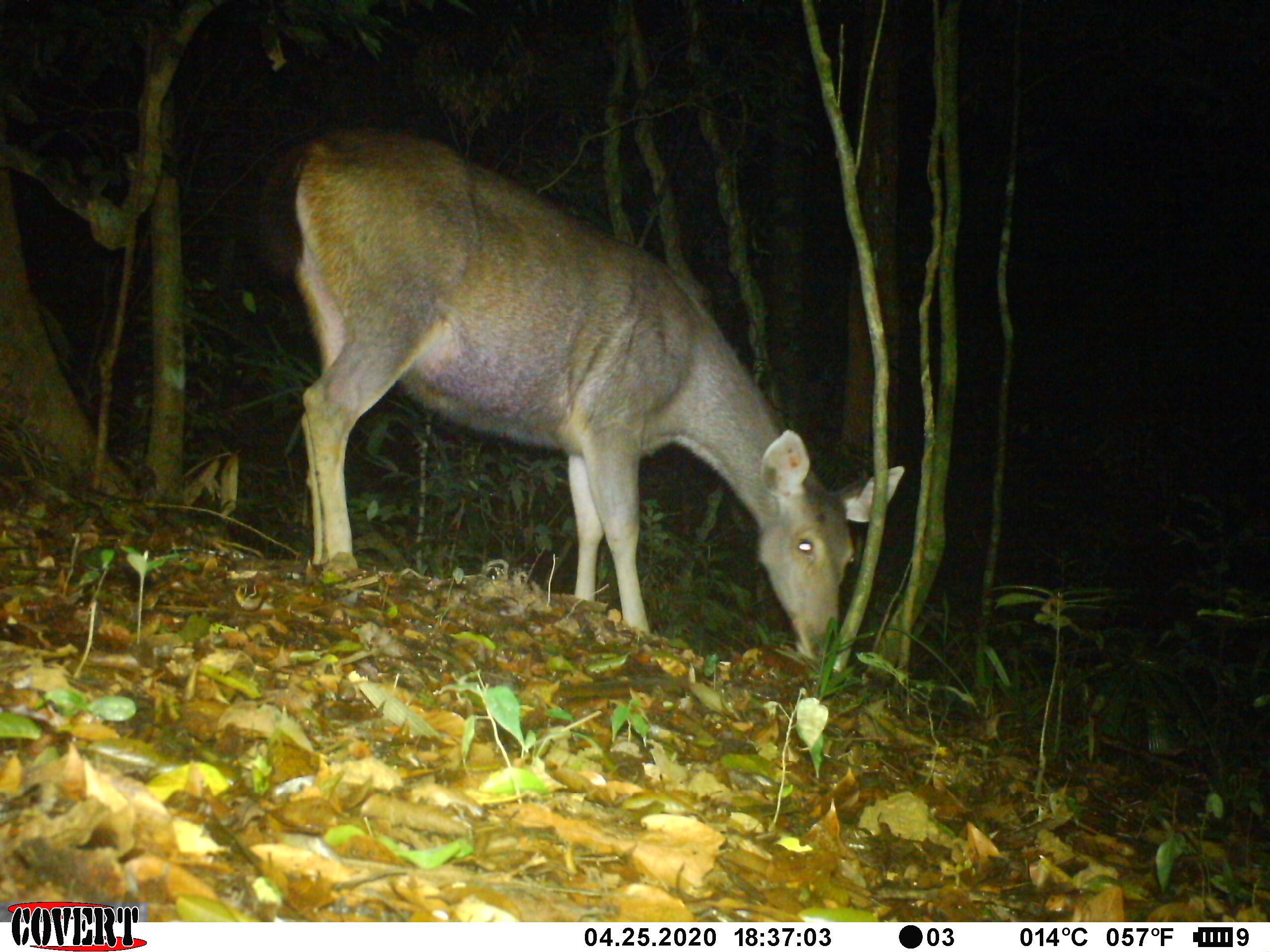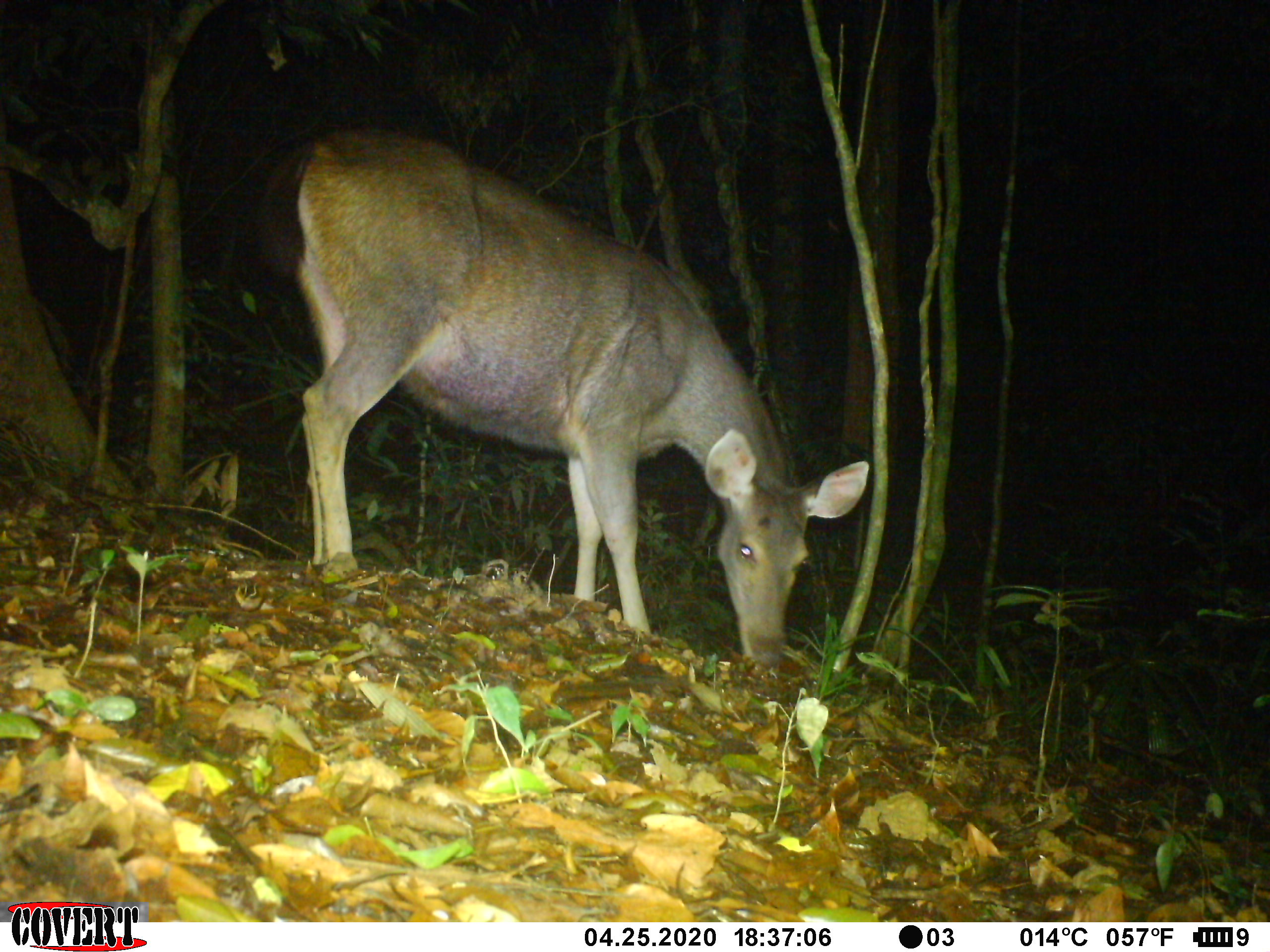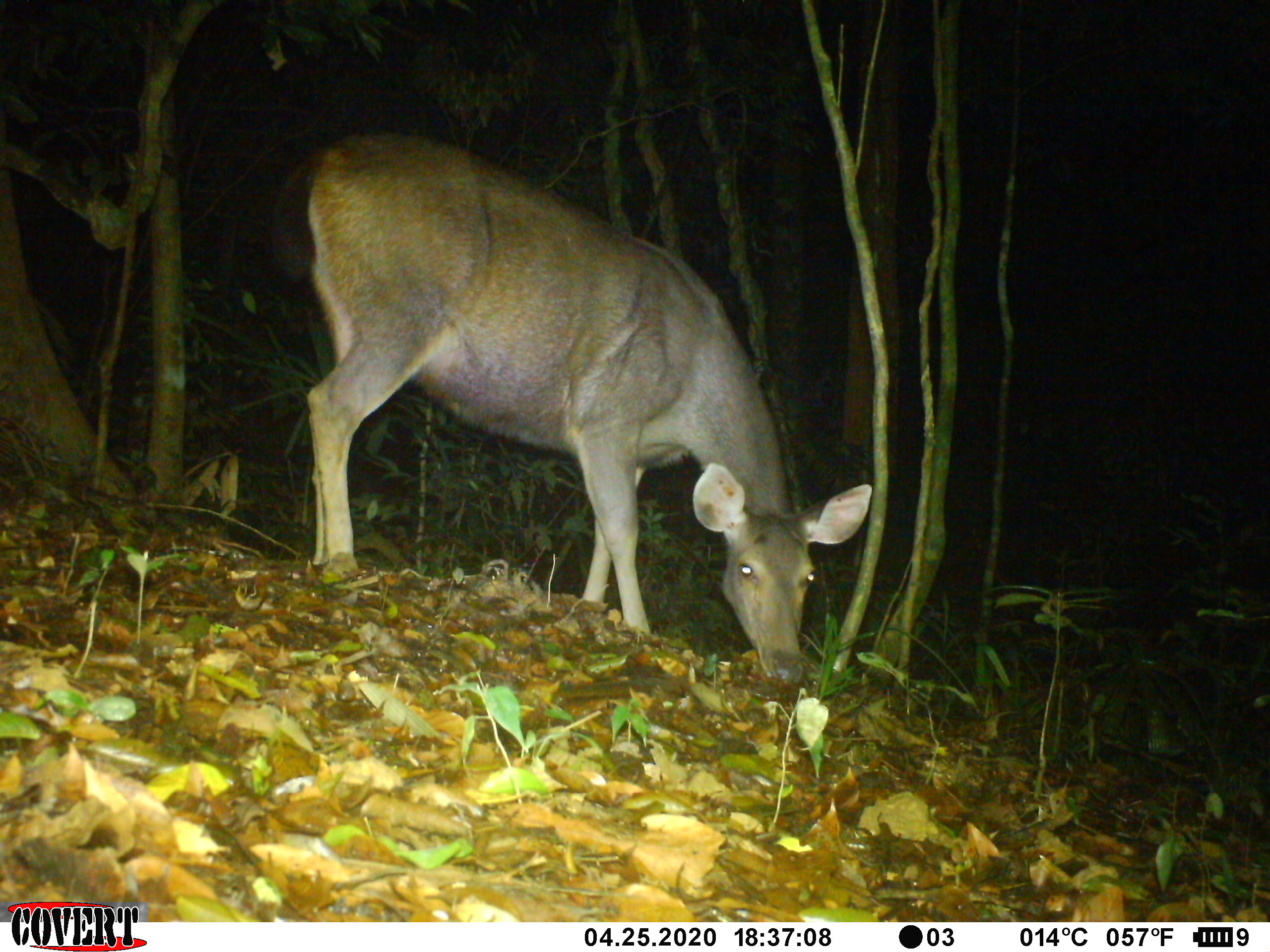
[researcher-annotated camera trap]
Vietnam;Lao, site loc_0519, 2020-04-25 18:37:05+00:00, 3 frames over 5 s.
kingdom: Animalia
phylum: Chordata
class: Mammalia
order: Artiodactyla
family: Cervidae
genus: Rusa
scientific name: Rusa unicolor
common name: sambar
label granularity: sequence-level